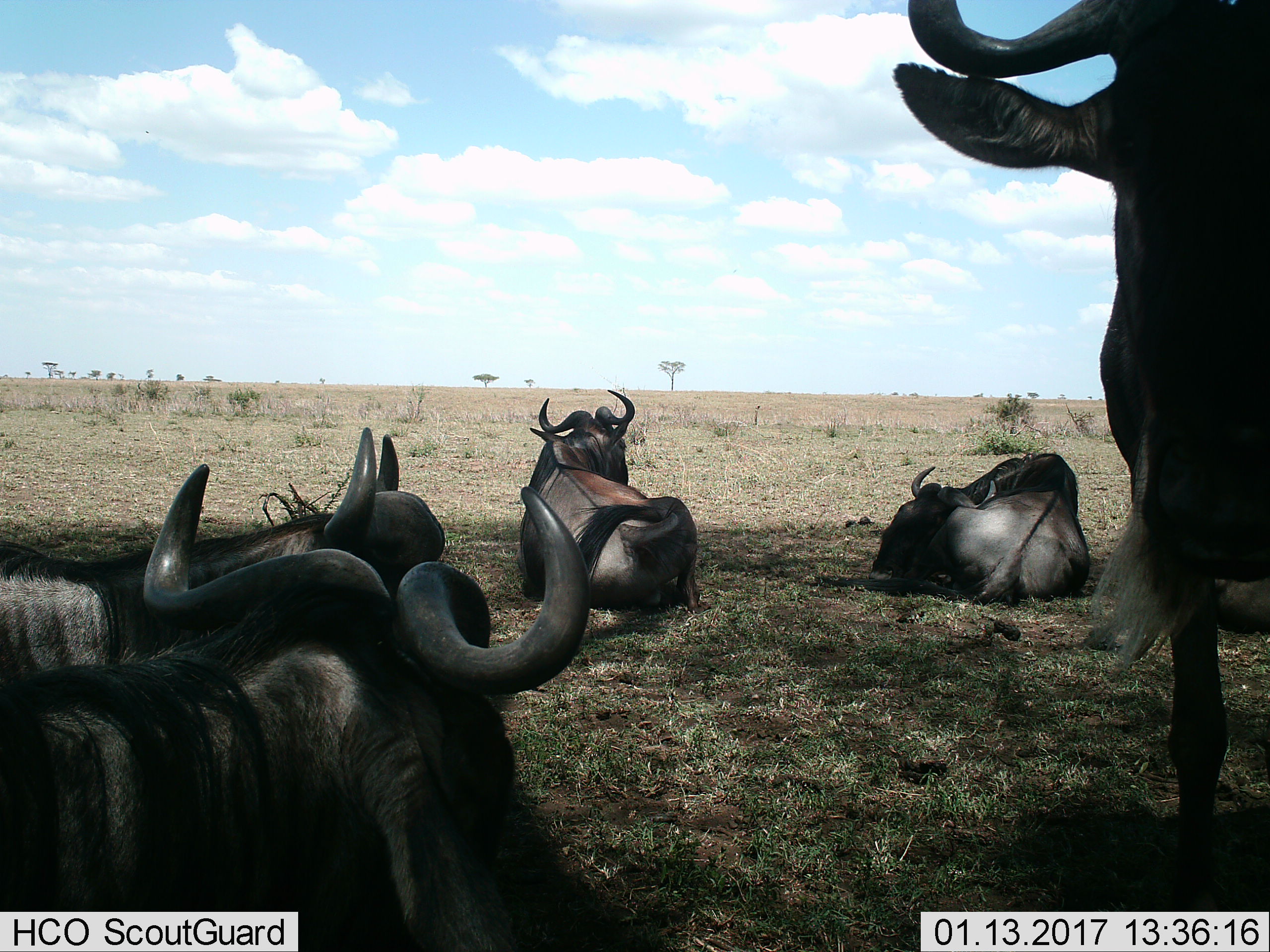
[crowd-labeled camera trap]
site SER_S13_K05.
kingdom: Animalia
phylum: Chordata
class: Mammalia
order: Artiodactyla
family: Bovidae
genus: Connochaetes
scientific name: Connochaetes taurinus taurinus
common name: blue wildebeest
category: wildebeestblue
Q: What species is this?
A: Wildebeestblue (blue wildebeest) (Connochaetes taurinus taurinus).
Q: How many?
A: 7.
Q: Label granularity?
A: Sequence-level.